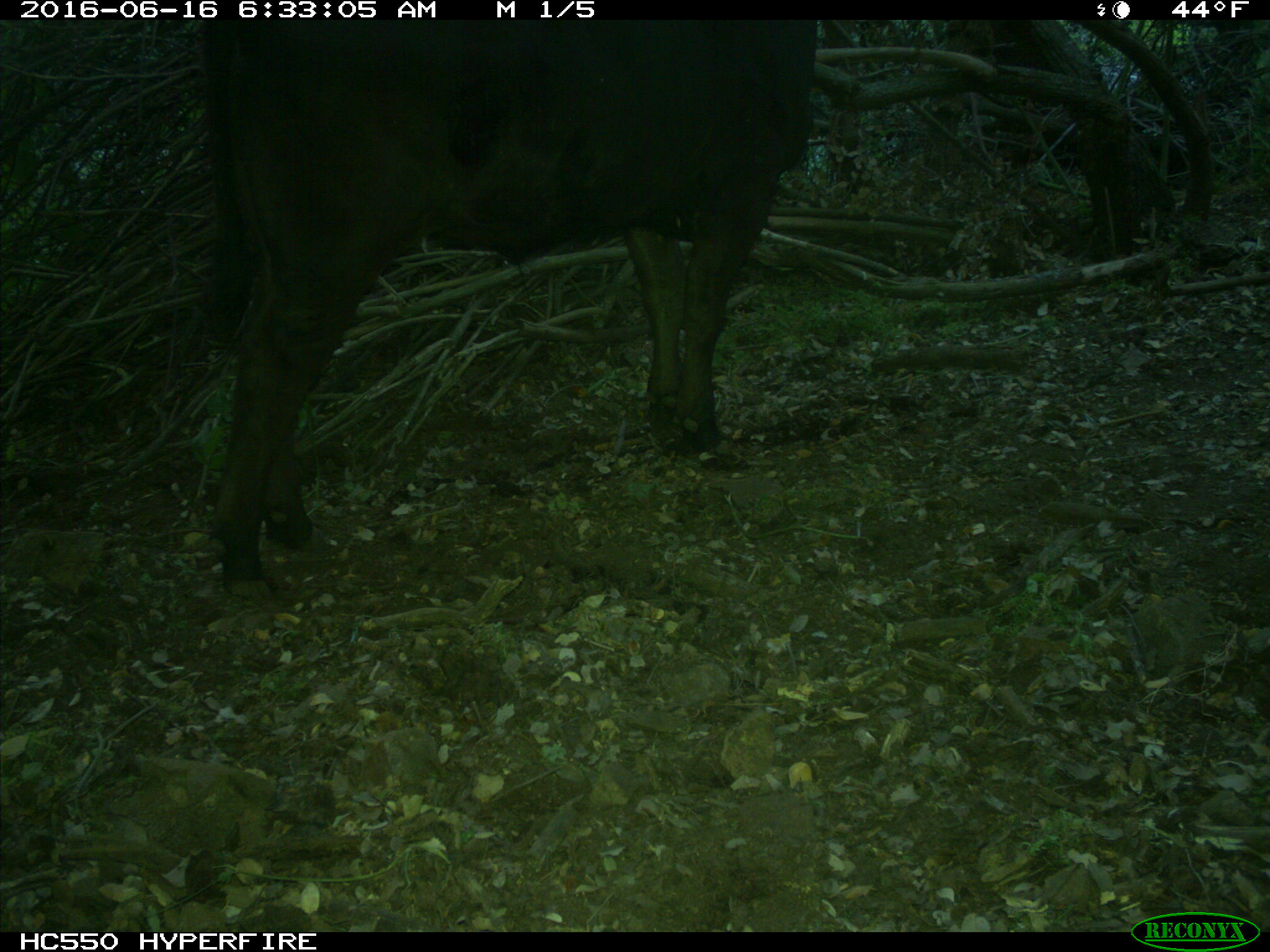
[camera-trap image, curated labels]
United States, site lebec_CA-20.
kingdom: Animalia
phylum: Chordata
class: Mammalia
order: Artiodactyla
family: Bovidae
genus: Bos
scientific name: Bos taurus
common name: domestic cow